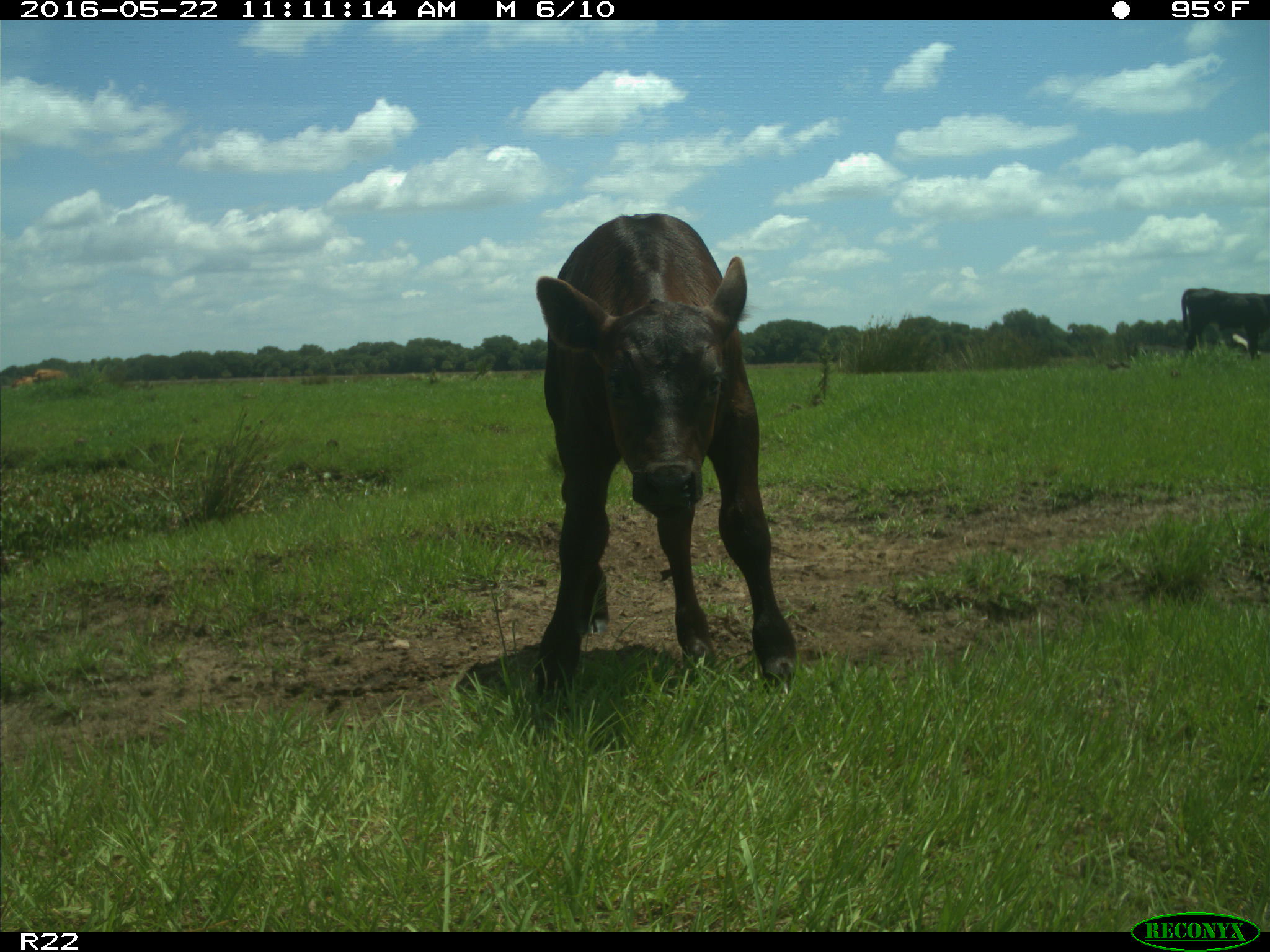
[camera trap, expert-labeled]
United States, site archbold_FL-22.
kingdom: Animalia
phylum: Chordata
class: Mammalia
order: Artiodactyla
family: Bovidae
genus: Bos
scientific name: Bos taurus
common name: domestic cow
Bos taurus (domestic cow).